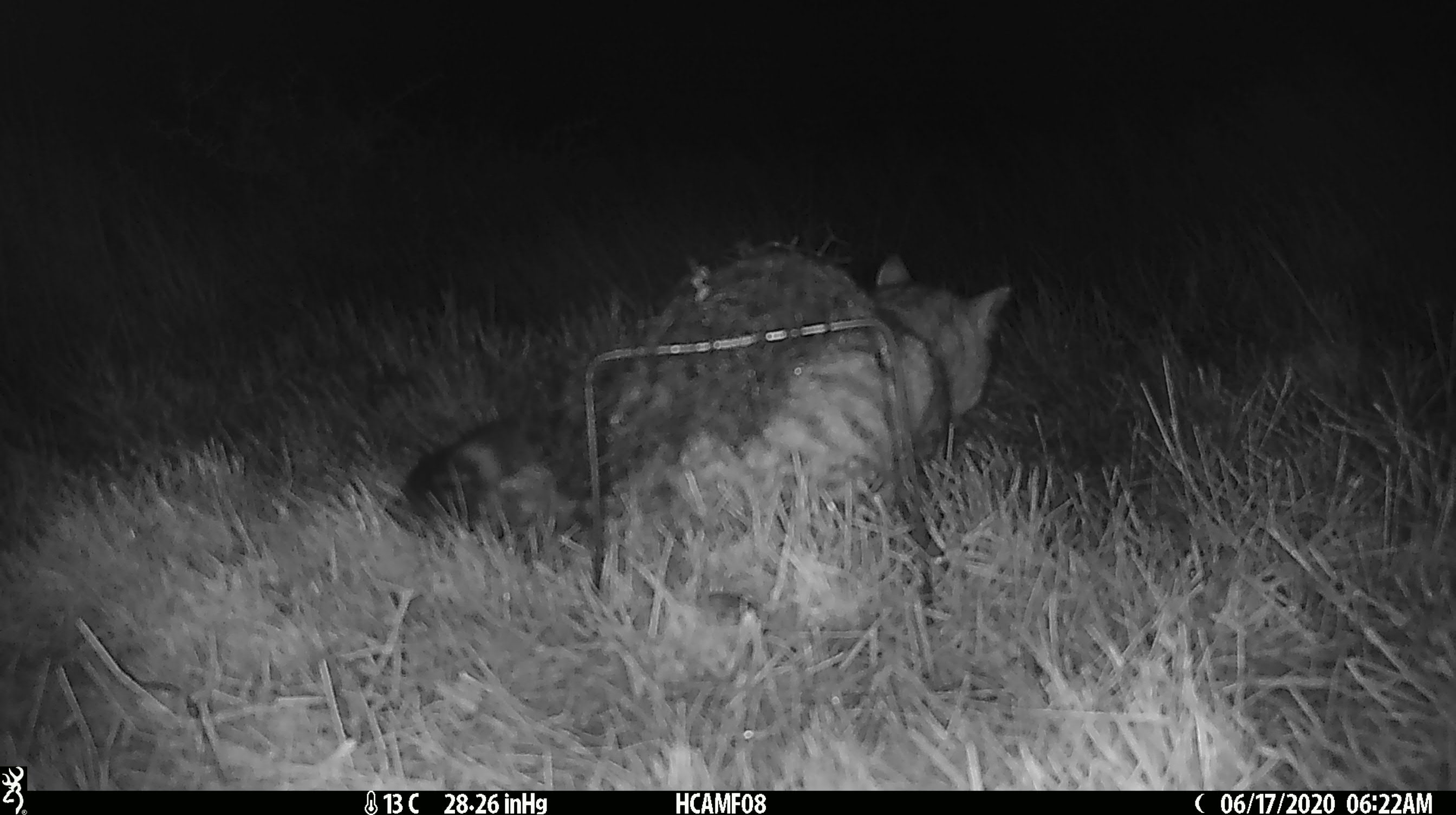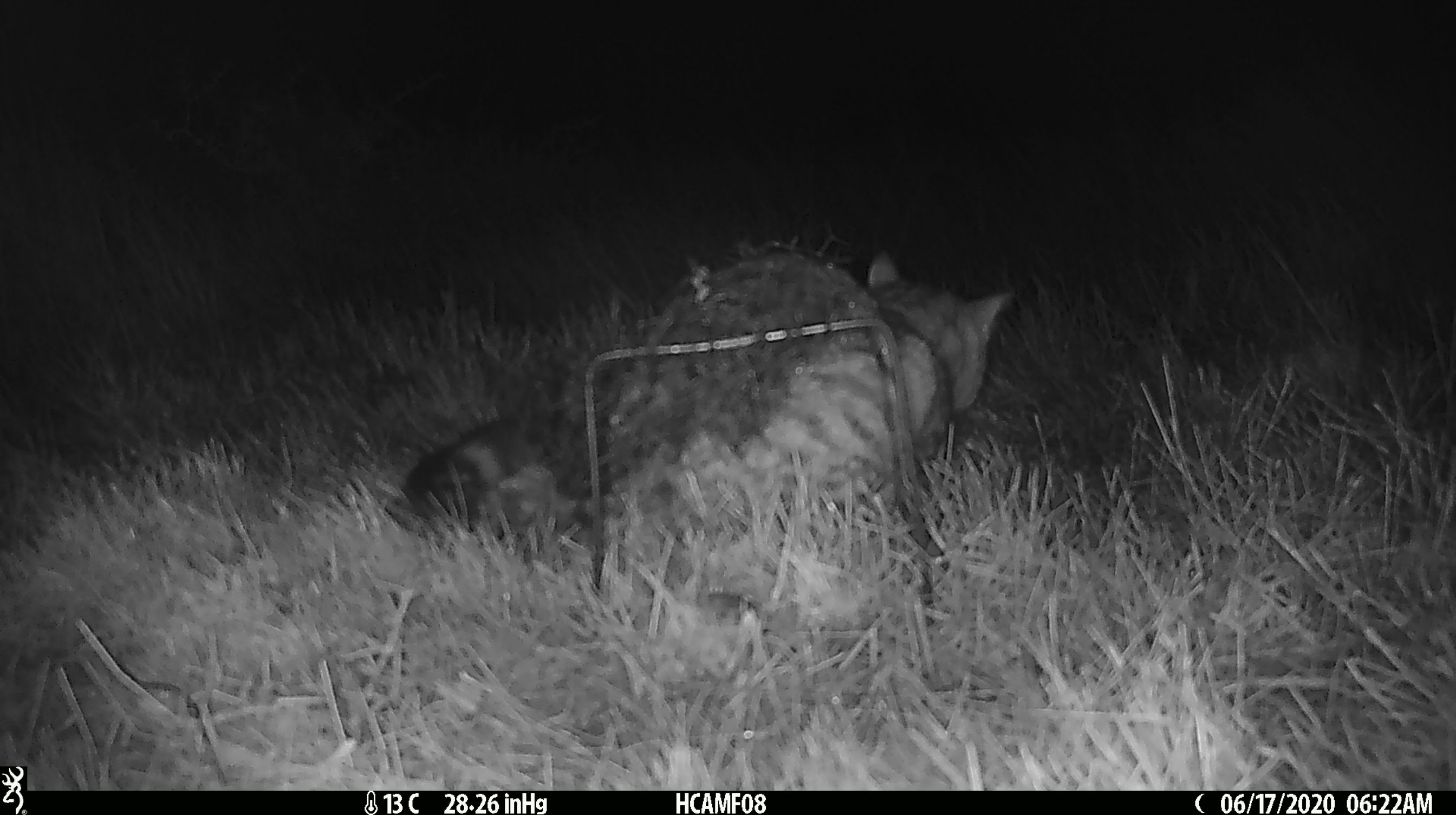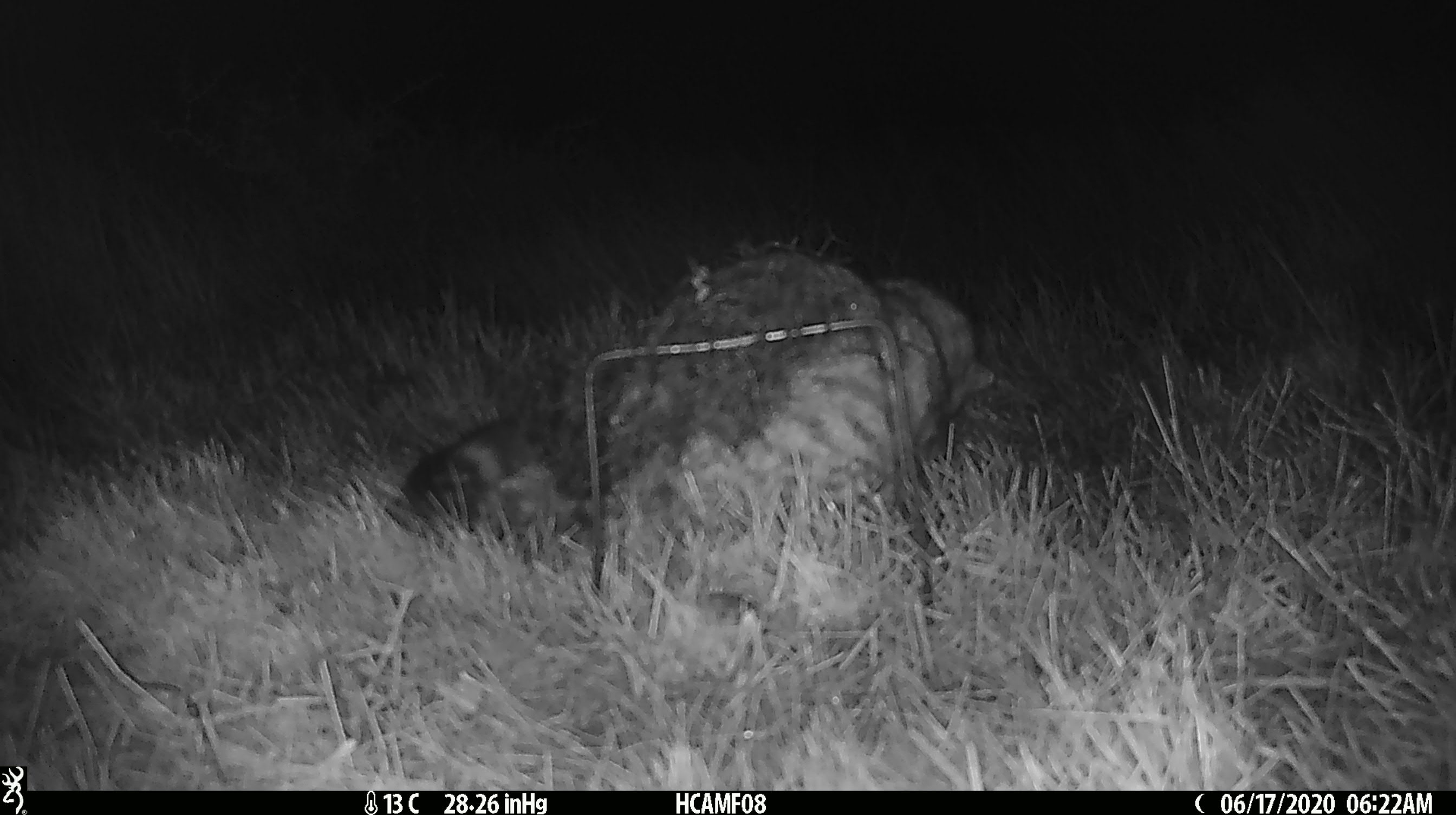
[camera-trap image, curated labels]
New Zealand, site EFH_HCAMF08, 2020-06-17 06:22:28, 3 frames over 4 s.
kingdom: Animalia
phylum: Chordata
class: Mammalia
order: Carnivora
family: Felidae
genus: Felis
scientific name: Felis catus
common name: domestic cat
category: cat